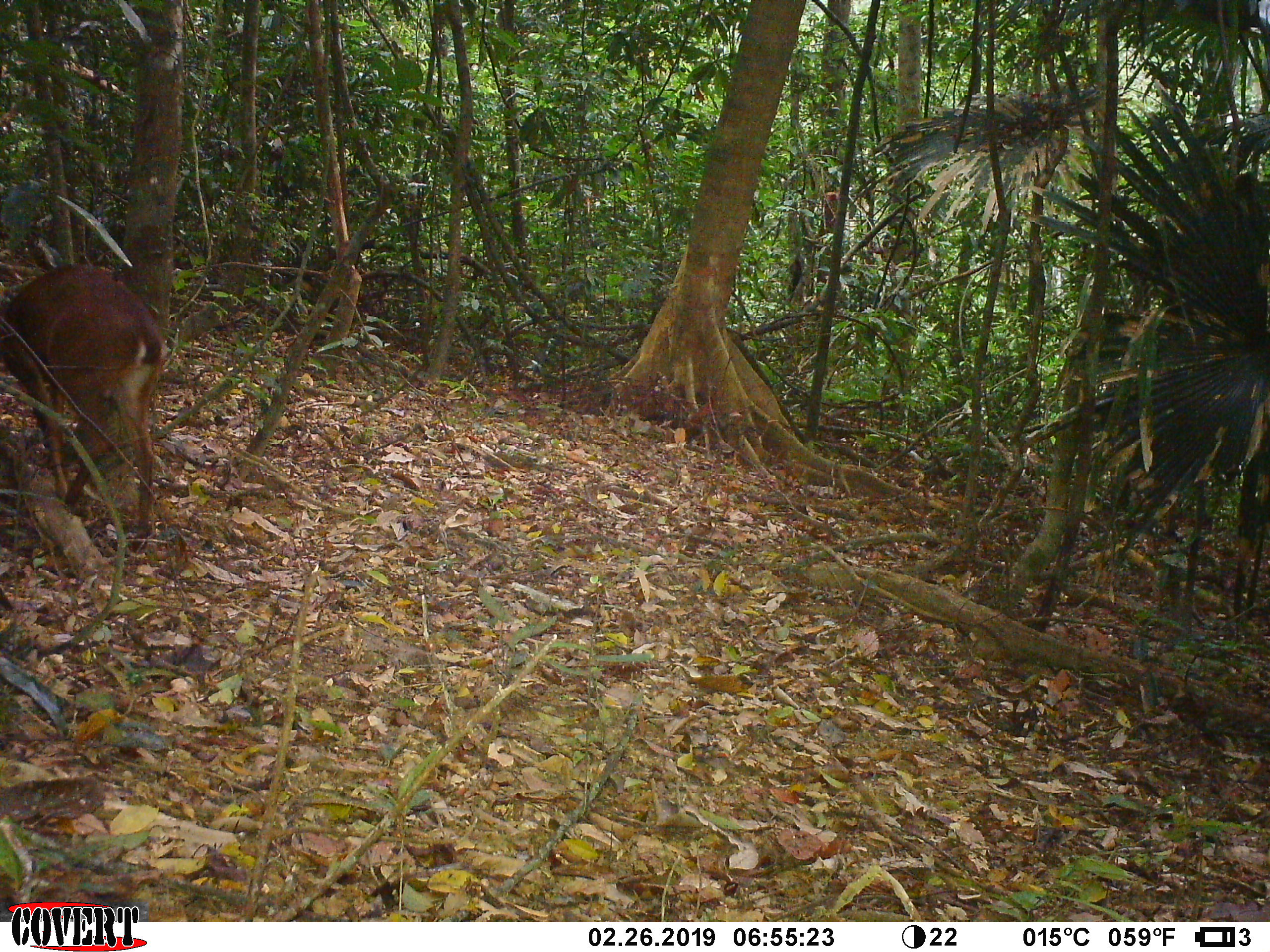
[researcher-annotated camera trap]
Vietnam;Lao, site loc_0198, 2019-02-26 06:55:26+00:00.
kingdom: Animalia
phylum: Chordata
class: Mammalia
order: Artiodactyla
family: Cervidae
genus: Muntiacus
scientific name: Muntiacus vuquangensis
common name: large-antlered muntjac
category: large antlered muntjac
Large antlered muntjac (large-antlered muntjac) (Muntiacus vuquangensis). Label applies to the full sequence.